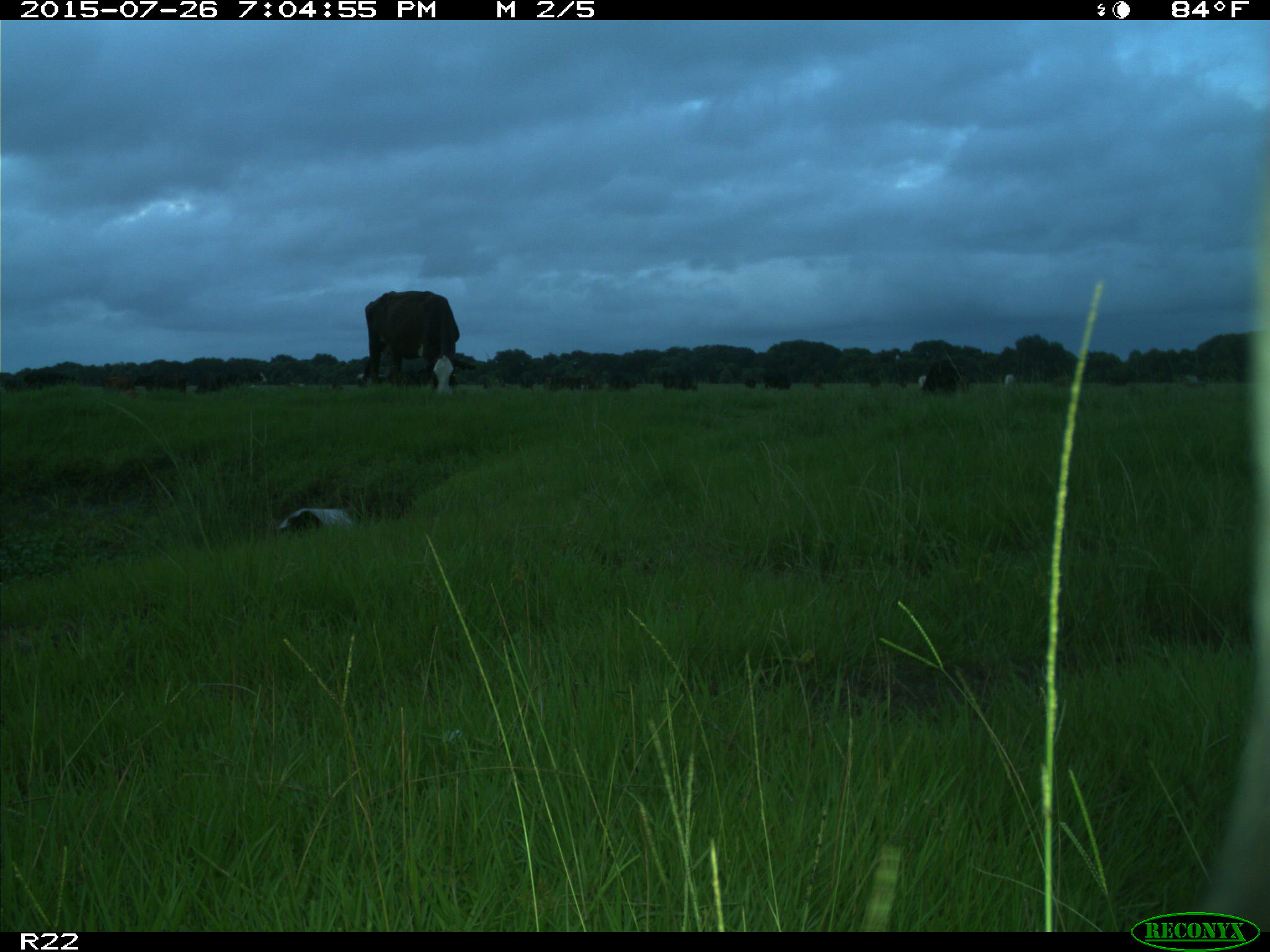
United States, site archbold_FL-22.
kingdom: Animalia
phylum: Chordata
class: Mammalia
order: Artiodactyla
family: Bovidae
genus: Bos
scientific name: Bos taurus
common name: domestic cow